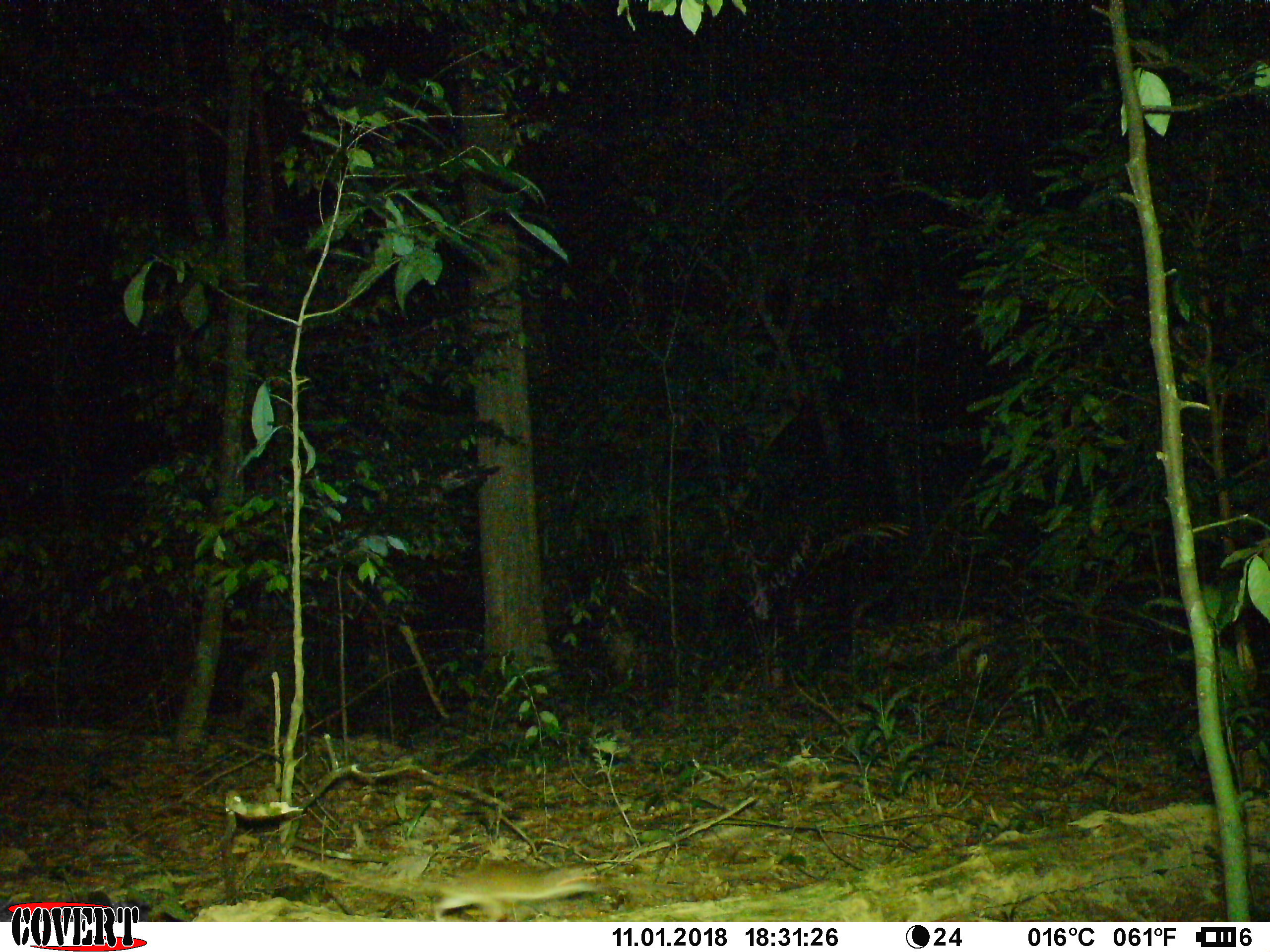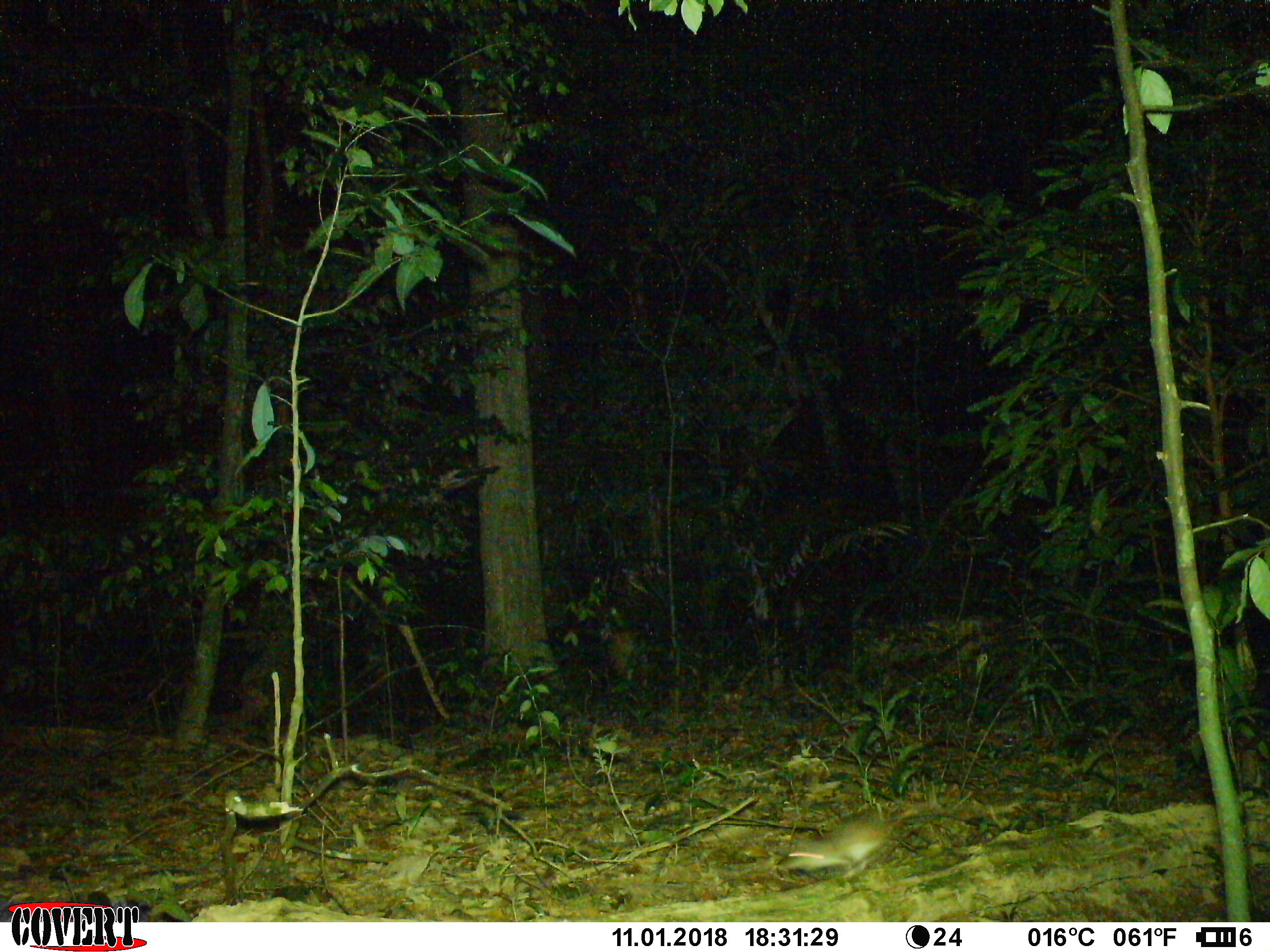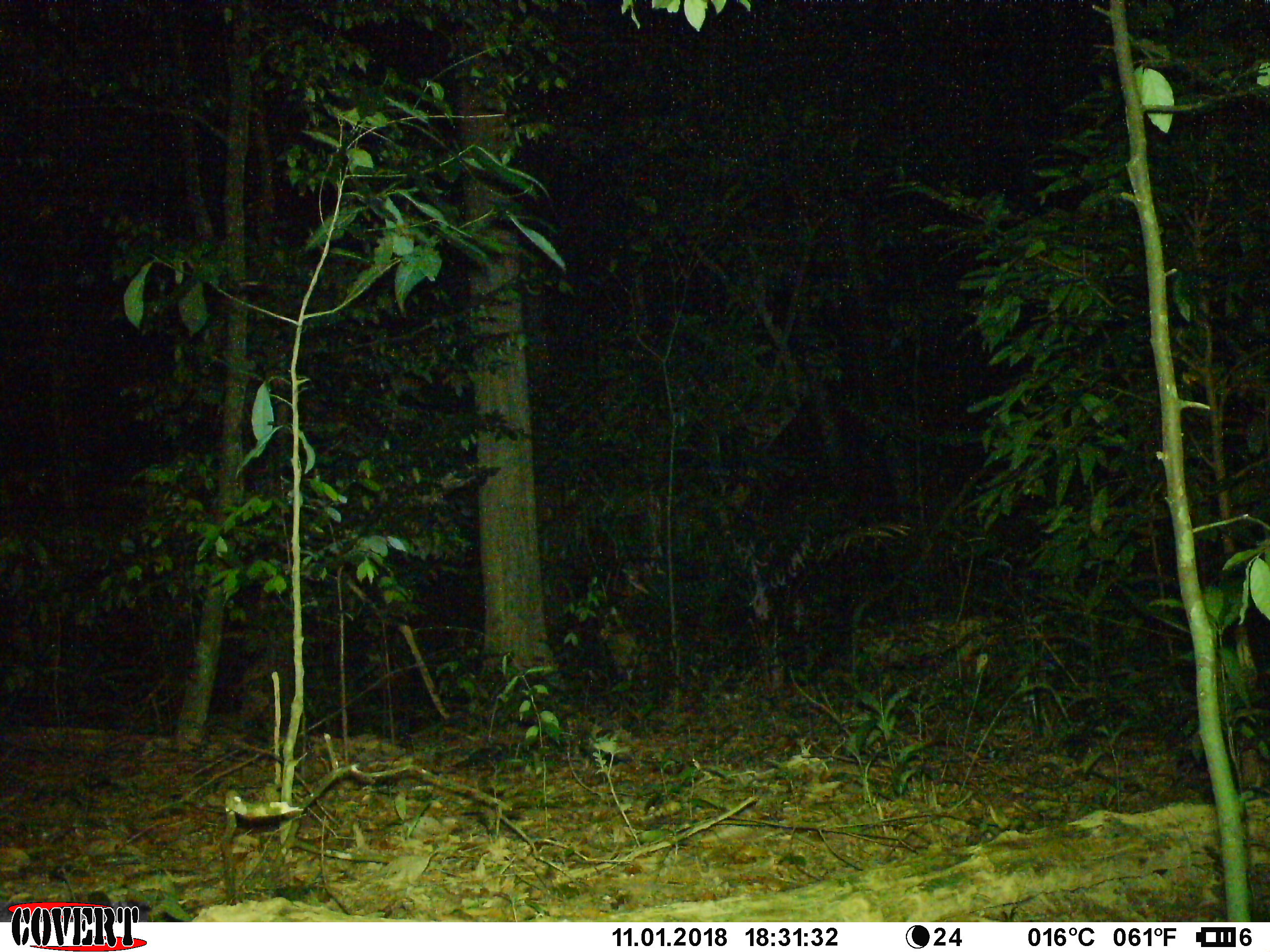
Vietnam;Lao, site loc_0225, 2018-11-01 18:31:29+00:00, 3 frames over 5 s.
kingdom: Animalia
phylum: Chordata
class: Mammalia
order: Rodentia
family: Muridae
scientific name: Muridae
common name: old-world mice and rats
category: unidentified murid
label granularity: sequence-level